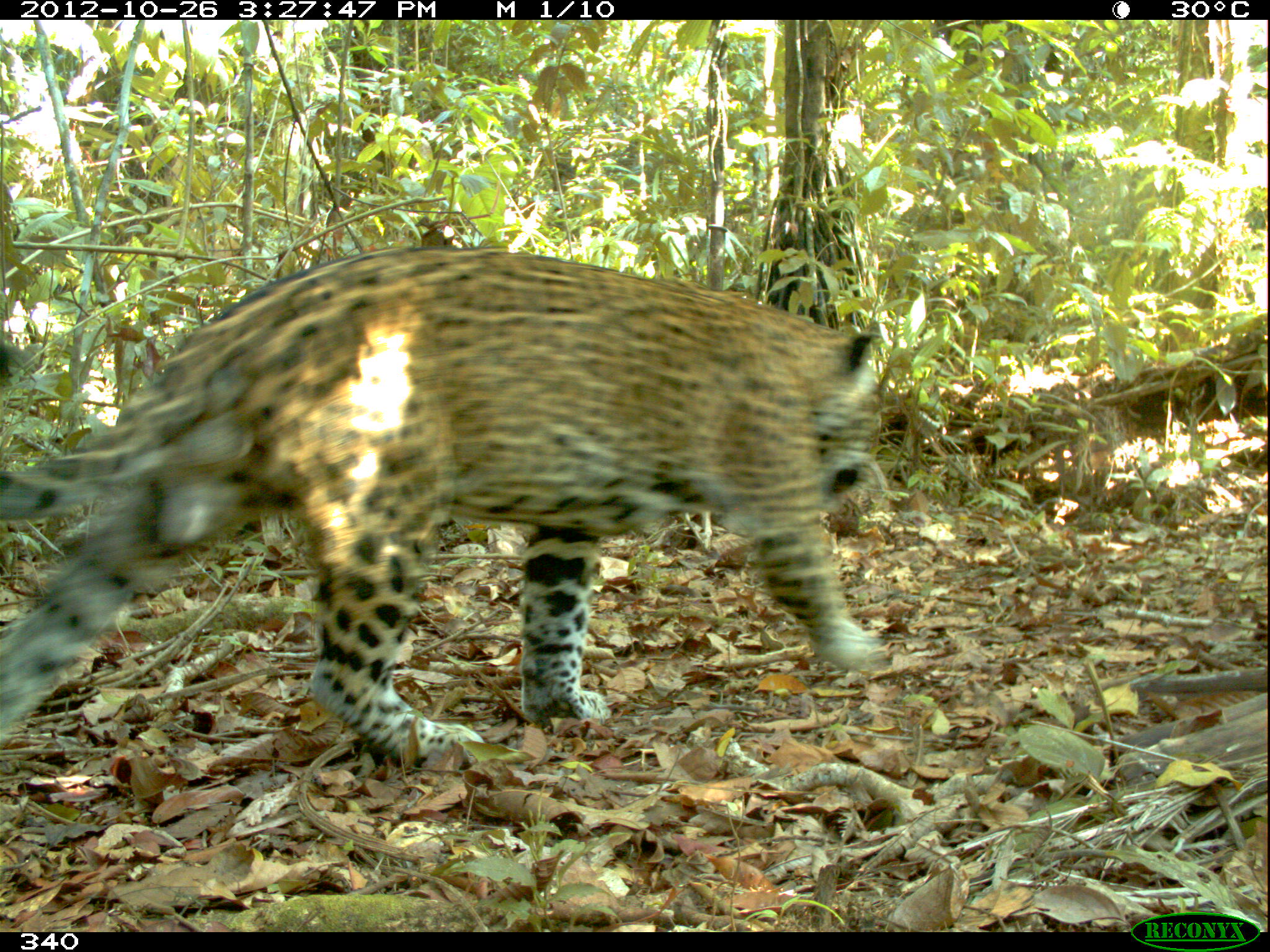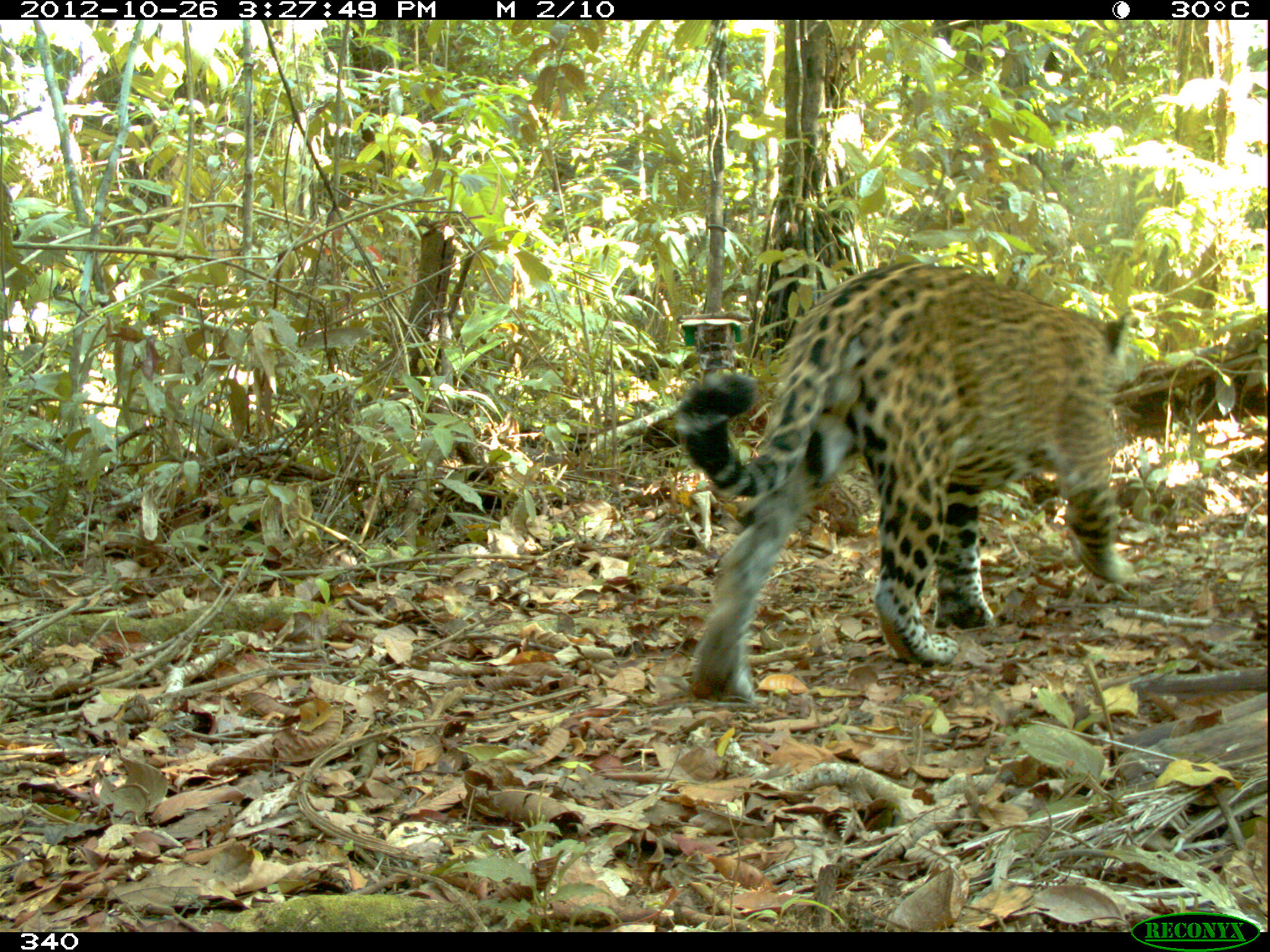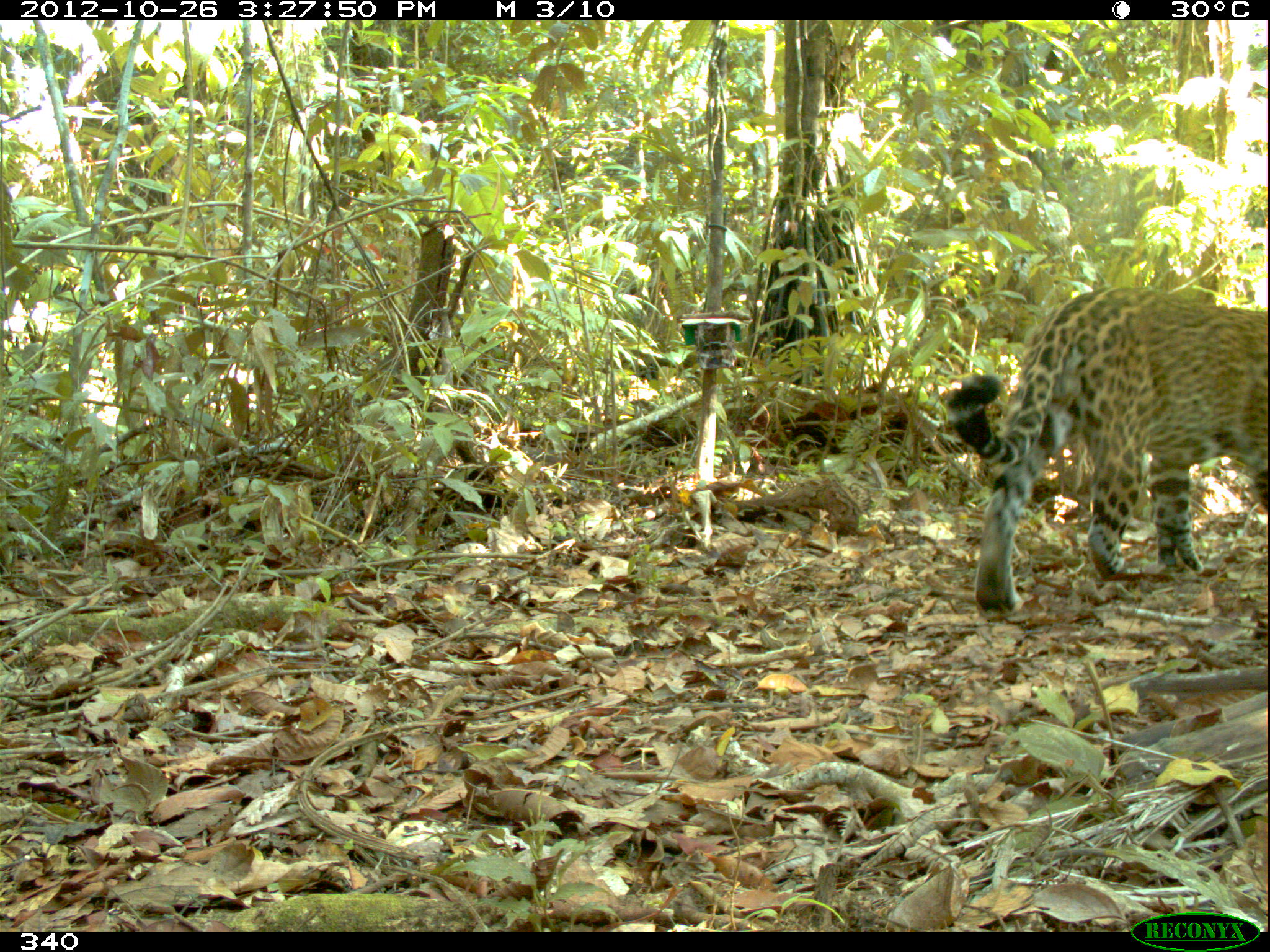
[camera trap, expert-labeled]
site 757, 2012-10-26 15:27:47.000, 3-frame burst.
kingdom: Animalia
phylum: Chordata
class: Mammalia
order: Carnivora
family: Felidae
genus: Panthera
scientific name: Panthera onca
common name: jaguar